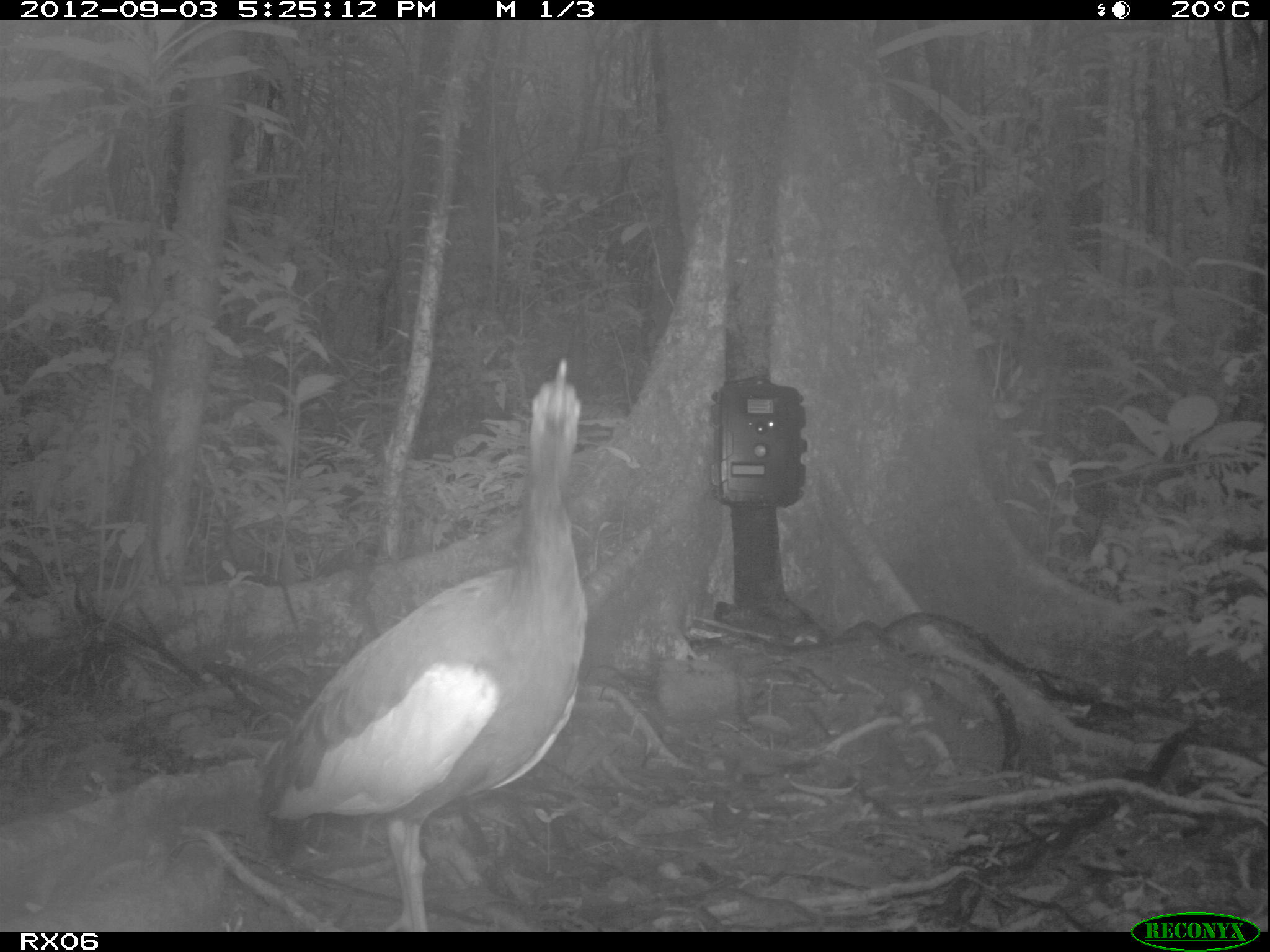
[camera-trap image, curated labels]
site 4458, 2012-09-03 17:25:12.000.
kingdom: Animalia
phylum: Chordata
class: Aves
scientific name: Aves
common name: bird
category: unknown bird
Unknown bird (bird) (Aves), count 2.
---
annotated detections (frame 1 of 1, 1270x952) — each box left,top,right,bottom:
unknown bird: 247,355,590,931